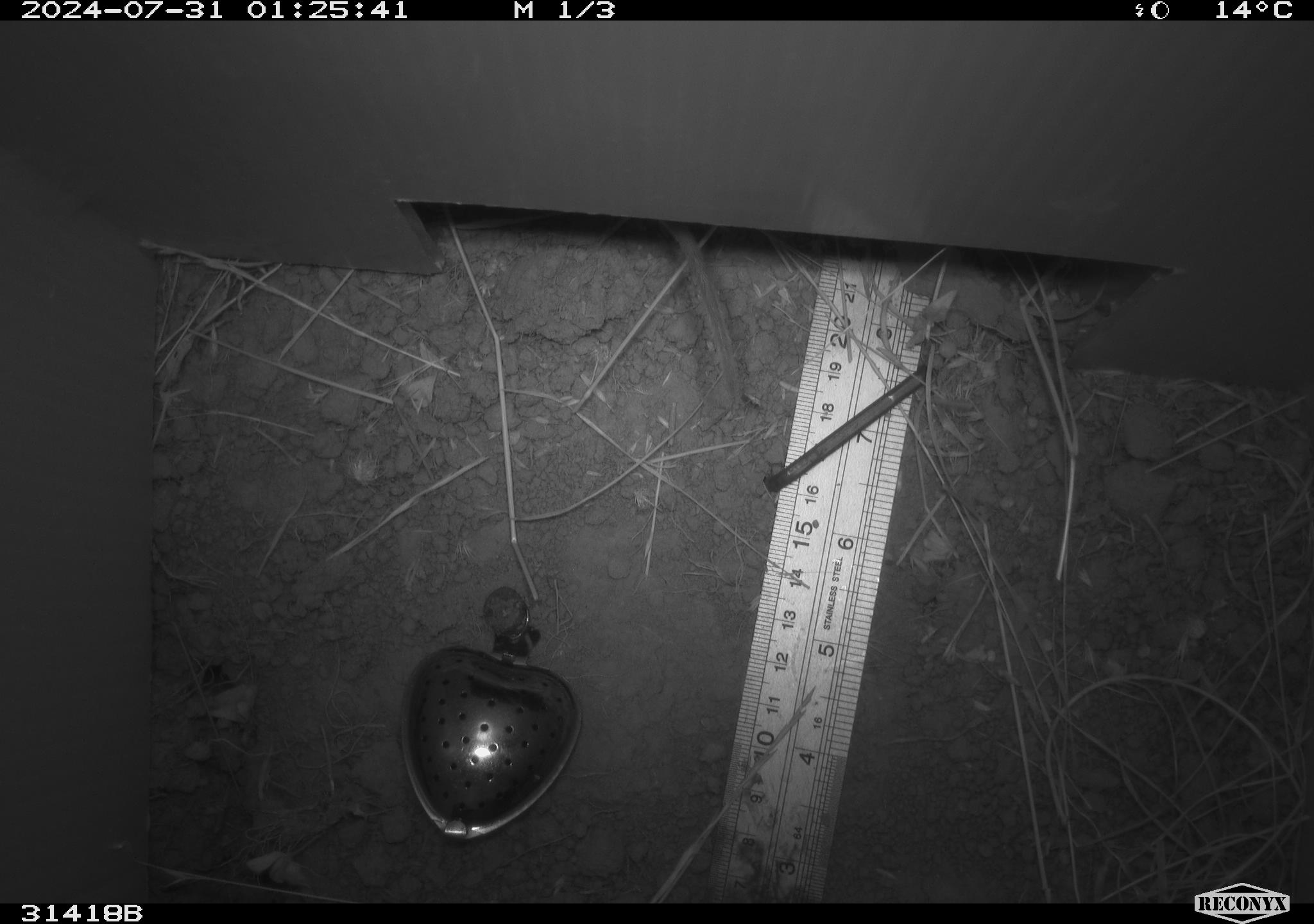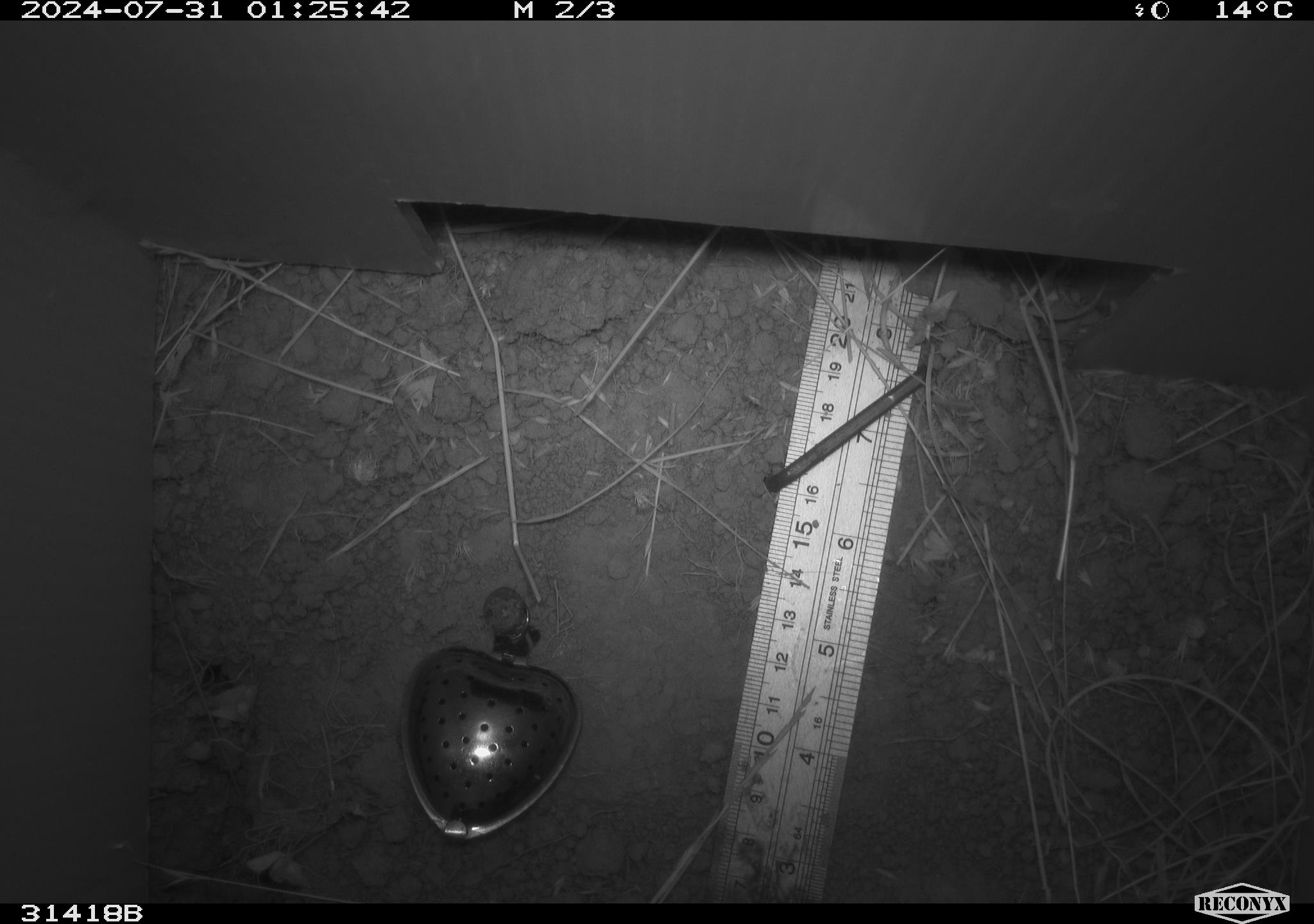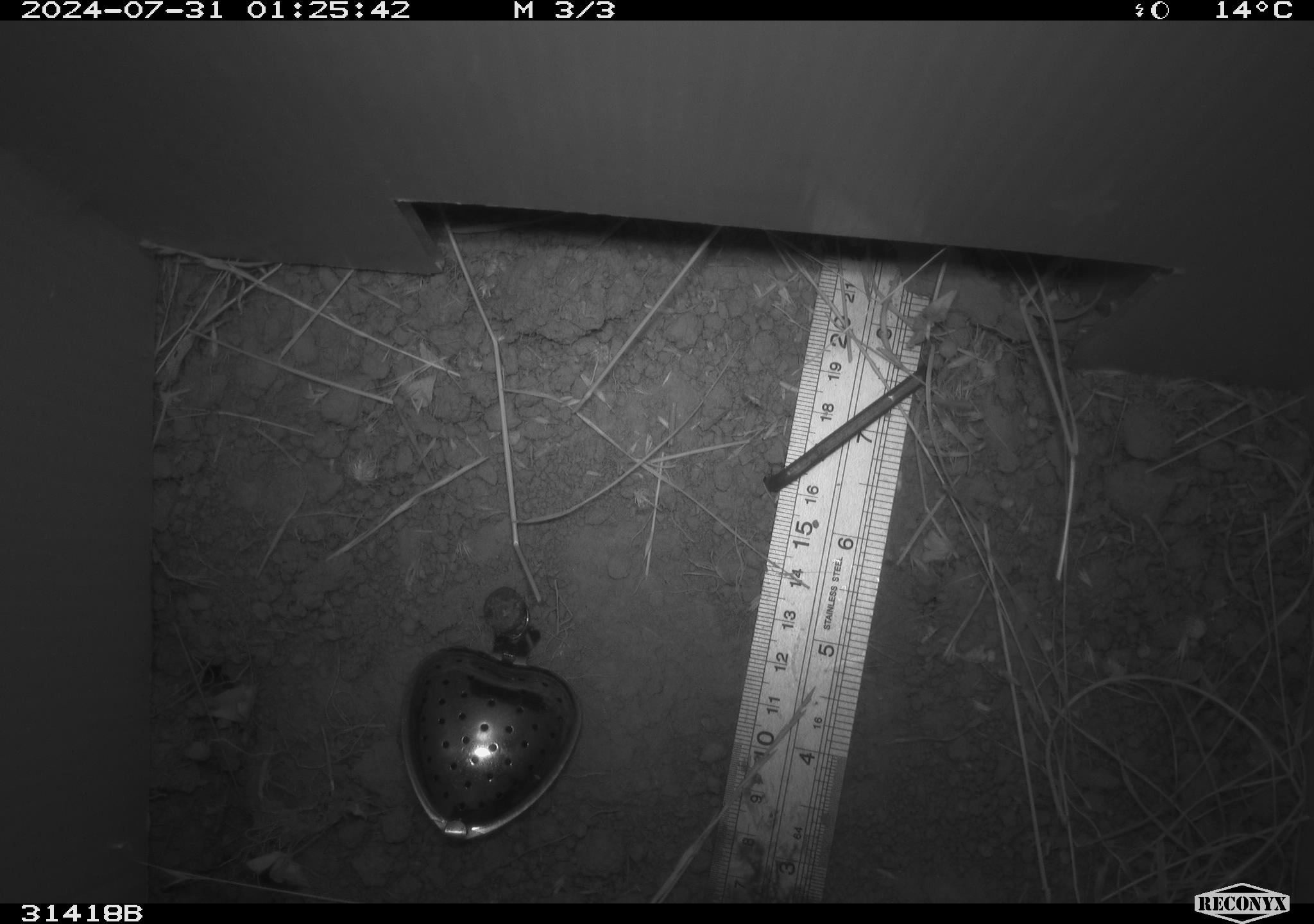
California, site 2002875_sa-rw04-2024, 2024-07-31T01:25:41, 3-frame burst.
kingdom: Animalia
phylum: Chordata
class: Mammalia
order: Rodentia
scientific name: Rodentia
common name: rodent